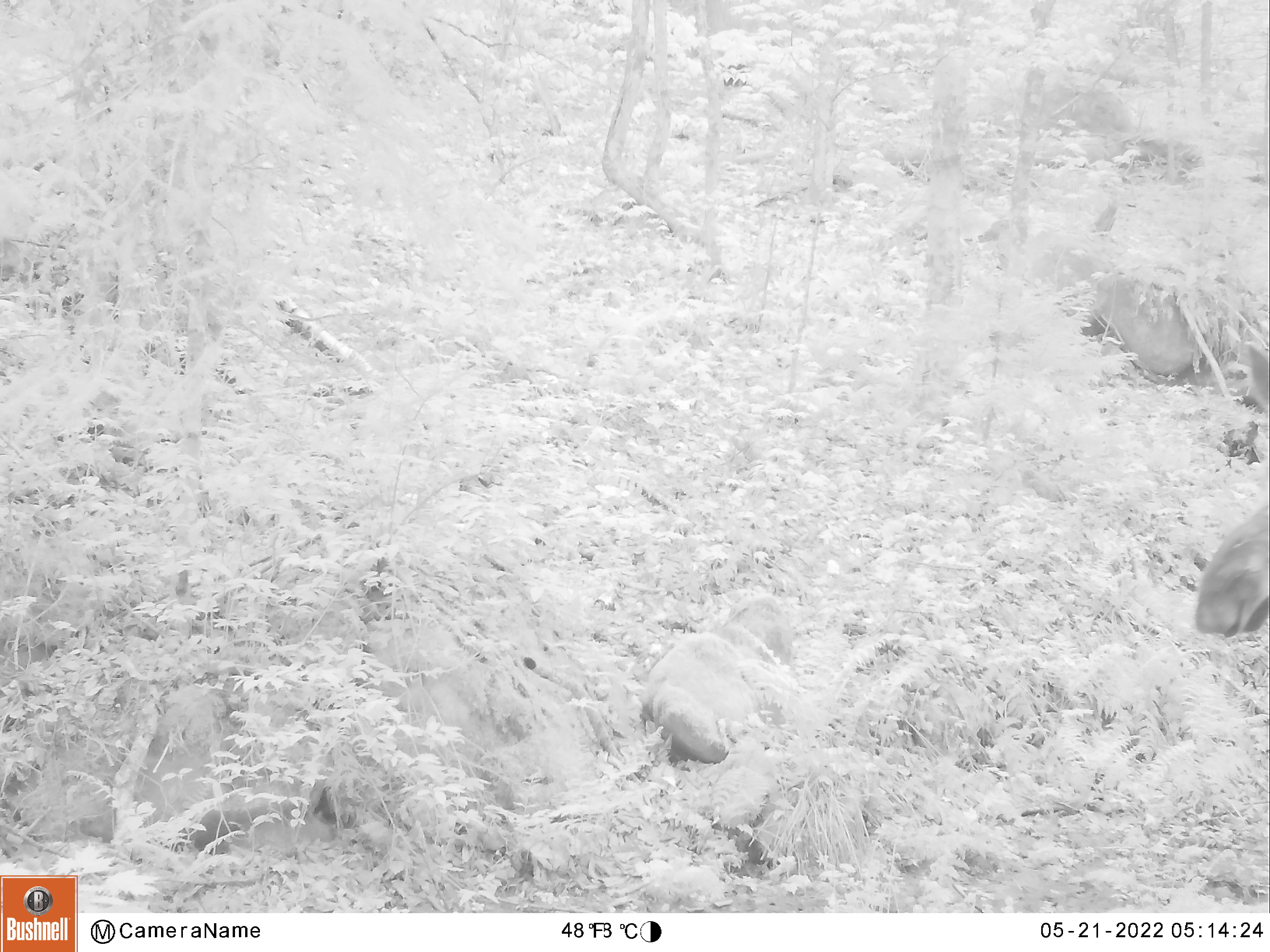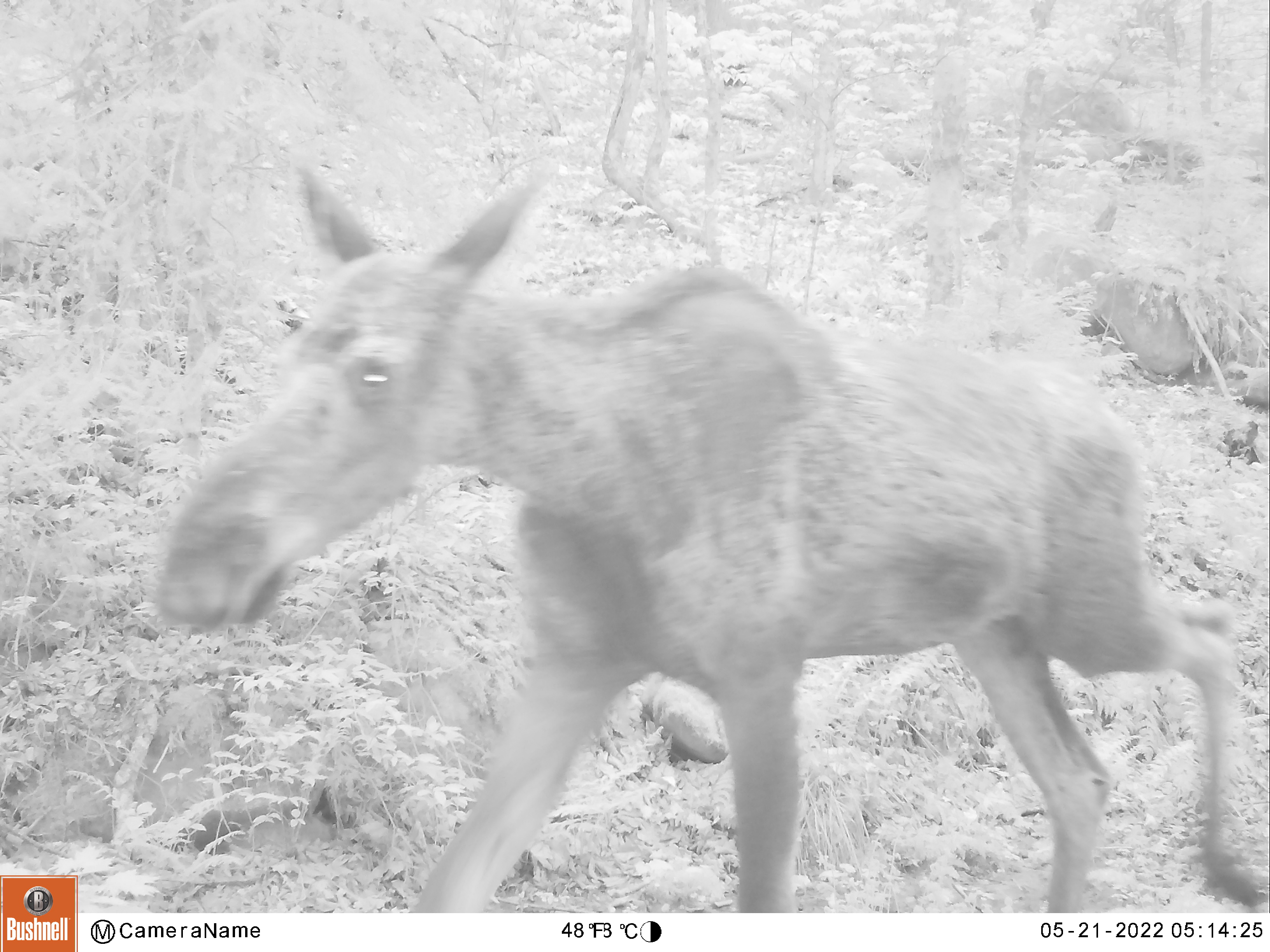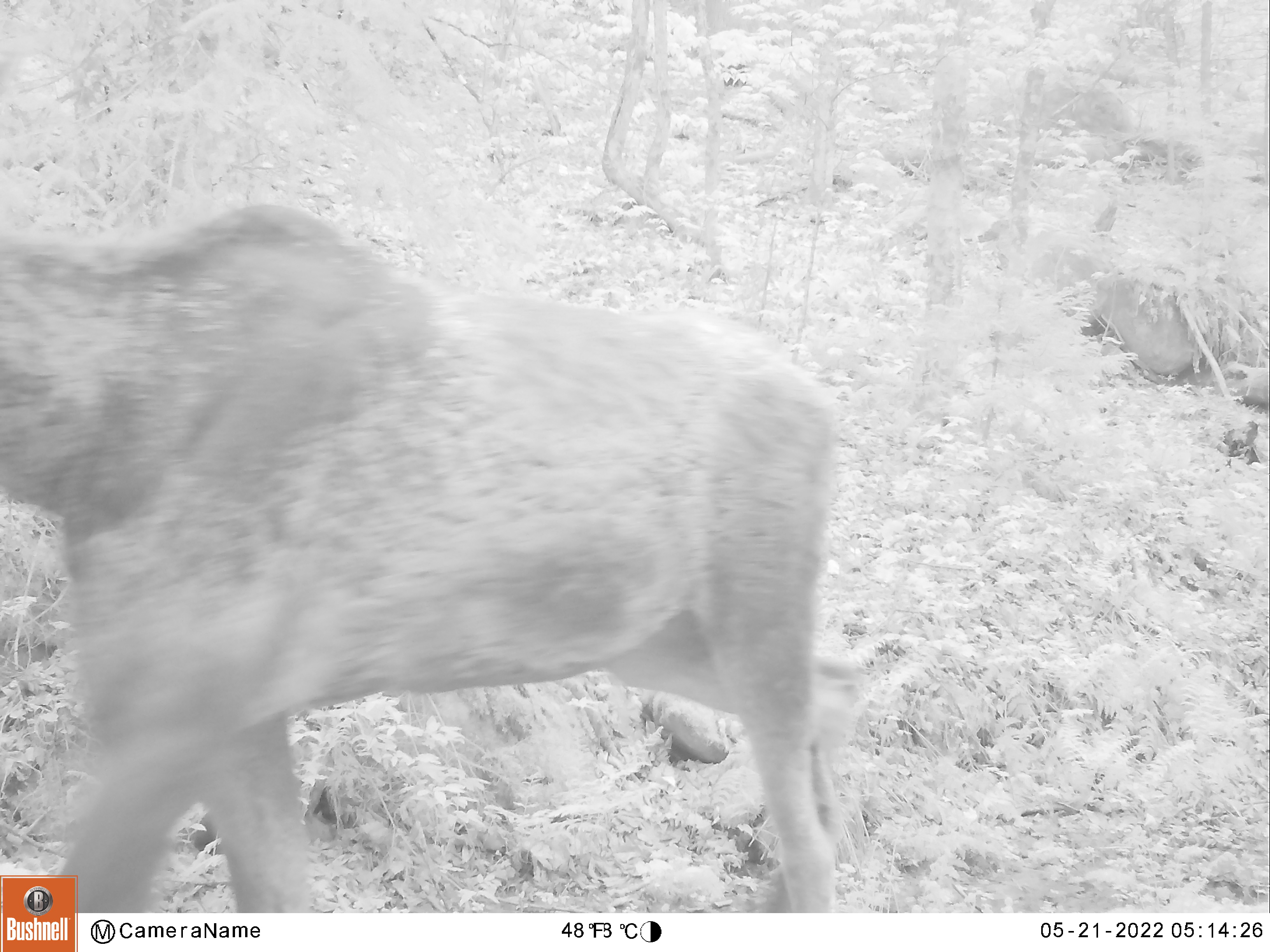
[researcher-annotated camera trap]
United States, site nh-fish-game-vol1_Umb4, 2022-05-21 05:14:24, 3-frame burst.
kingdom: Animalia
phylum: Chordata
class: Mammalia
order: Artiodactyla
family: Cervidae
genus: Alces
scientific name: Alces alces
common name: moose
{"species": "moose (Alces alces)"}